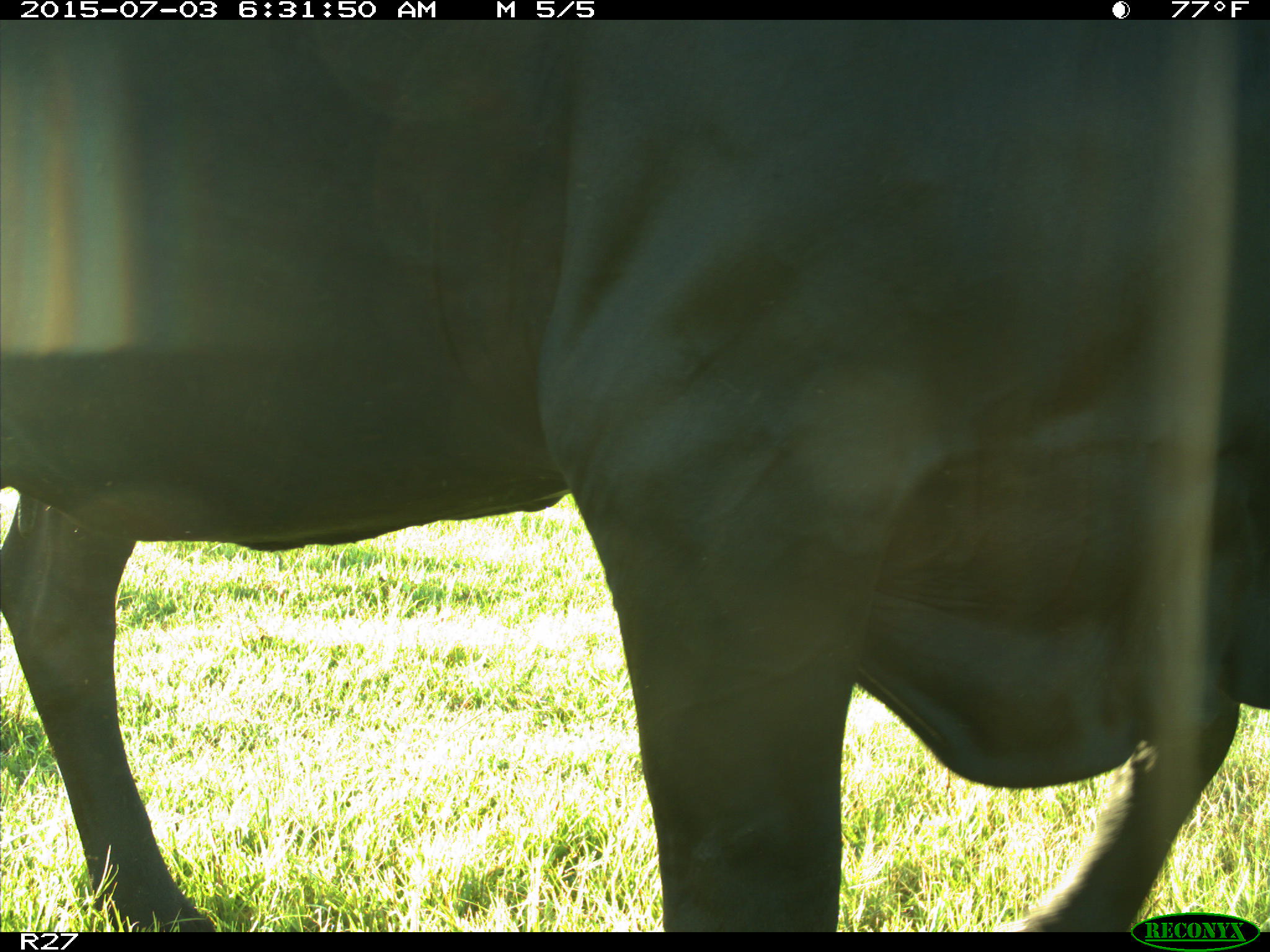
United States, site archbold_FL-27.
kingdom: Animalia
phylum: Chordata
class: Mammalia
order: Artiodactyla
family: Bovidae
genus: Bos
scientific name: Bos taurus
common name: domestic cow